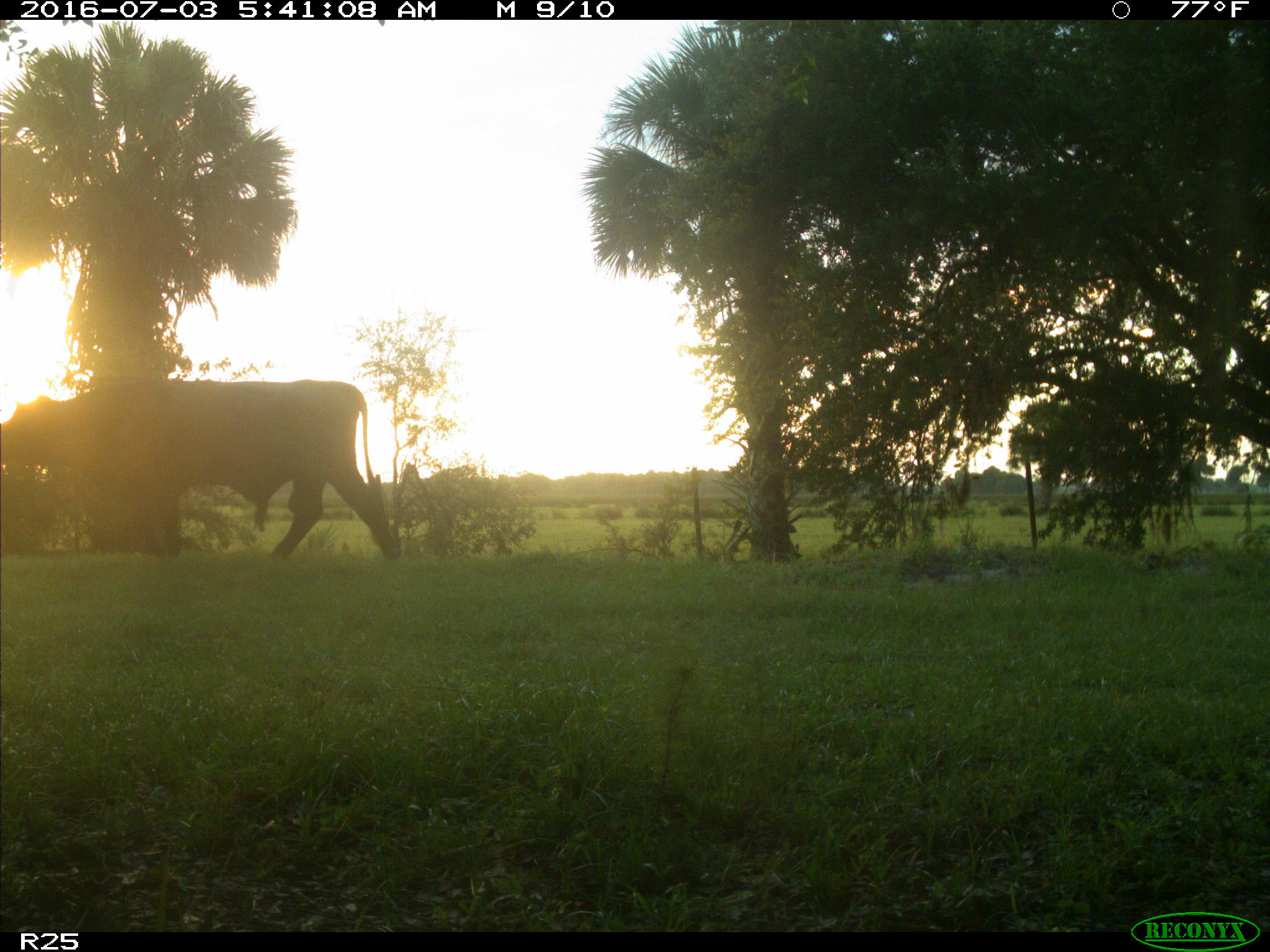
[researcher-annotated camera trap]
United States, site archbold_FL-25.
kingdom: Animalia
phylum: Chordata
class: Mammalia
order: Artiodactyla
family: Bovidae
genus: Bos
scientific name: Bos taurus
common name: domestic cow